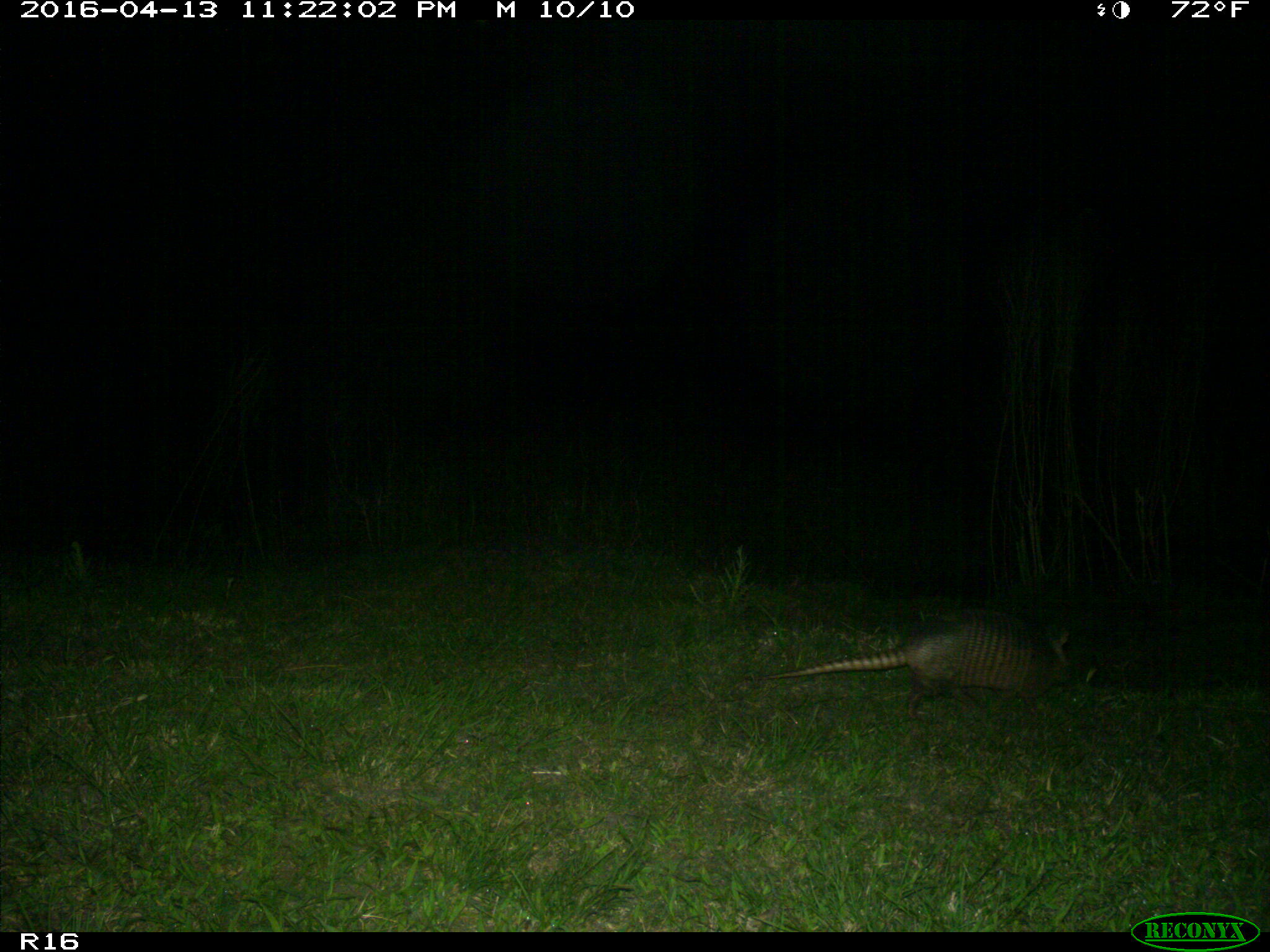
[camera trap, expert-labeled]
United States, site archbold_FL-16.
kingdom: Animalia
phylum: Chordata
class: Mammalia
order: Cingulata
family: Dasypodidae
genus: Dasypus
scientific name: Dasypus novemcinctus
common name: nine-banded armadillo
Dasypus novemcinctus (nine-banded armadillo).